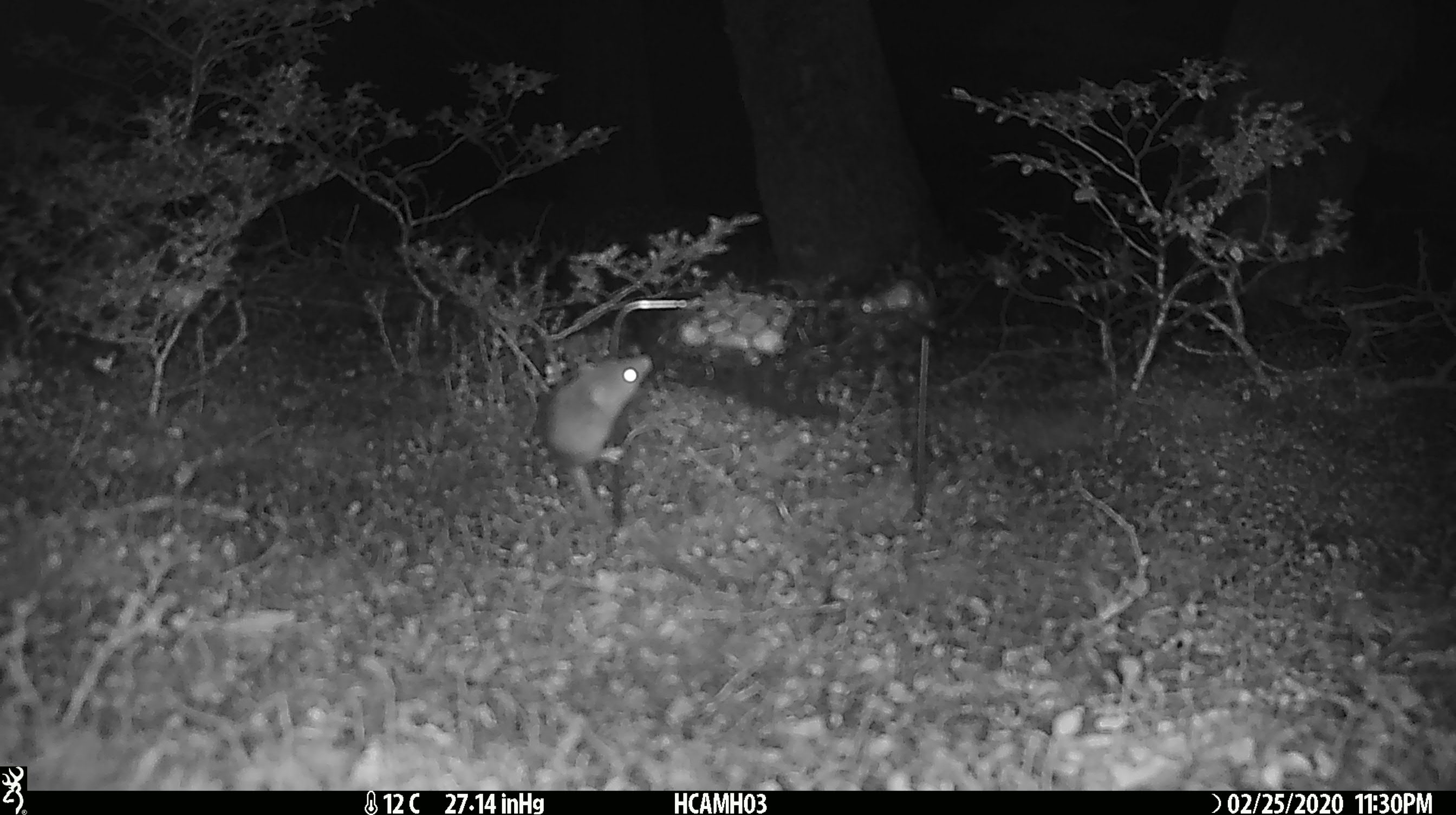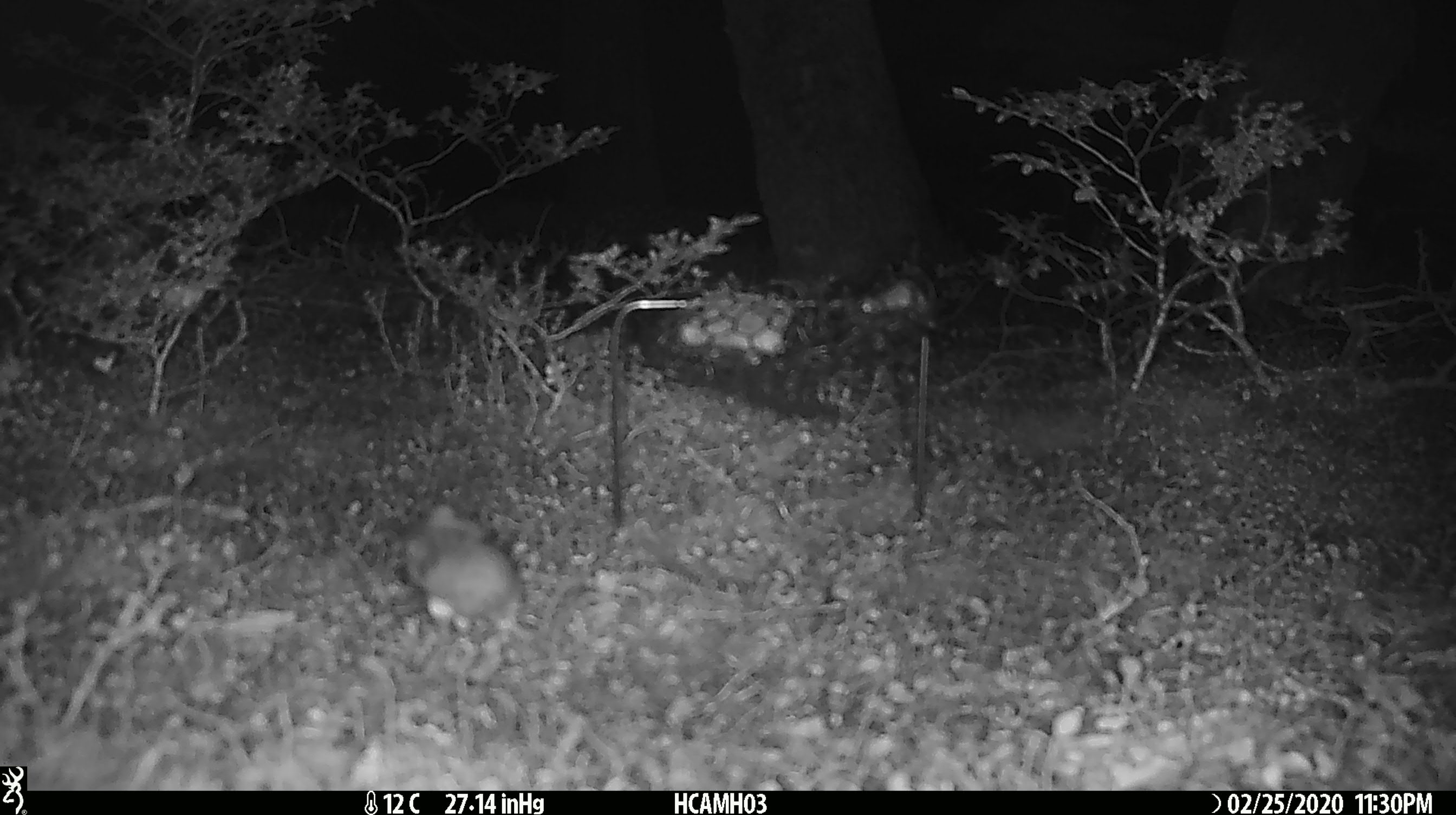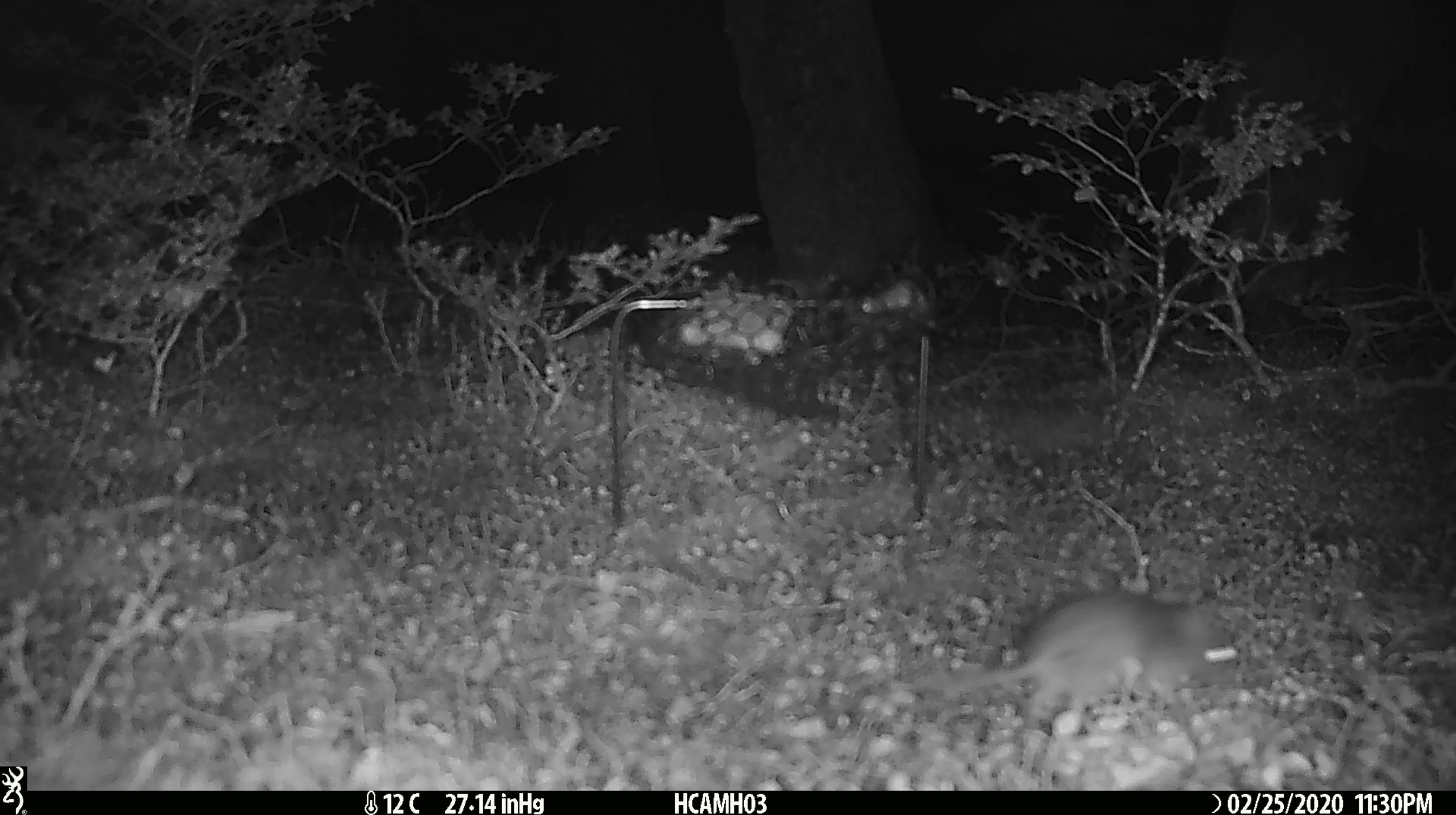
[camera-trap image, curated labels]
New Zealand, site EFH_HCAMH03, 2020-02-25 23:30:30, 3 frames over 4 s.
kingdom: Animalia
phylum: Chordata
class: Mammalia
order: Rodentia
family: Muridae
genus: Mus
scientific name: Mus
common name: mouse